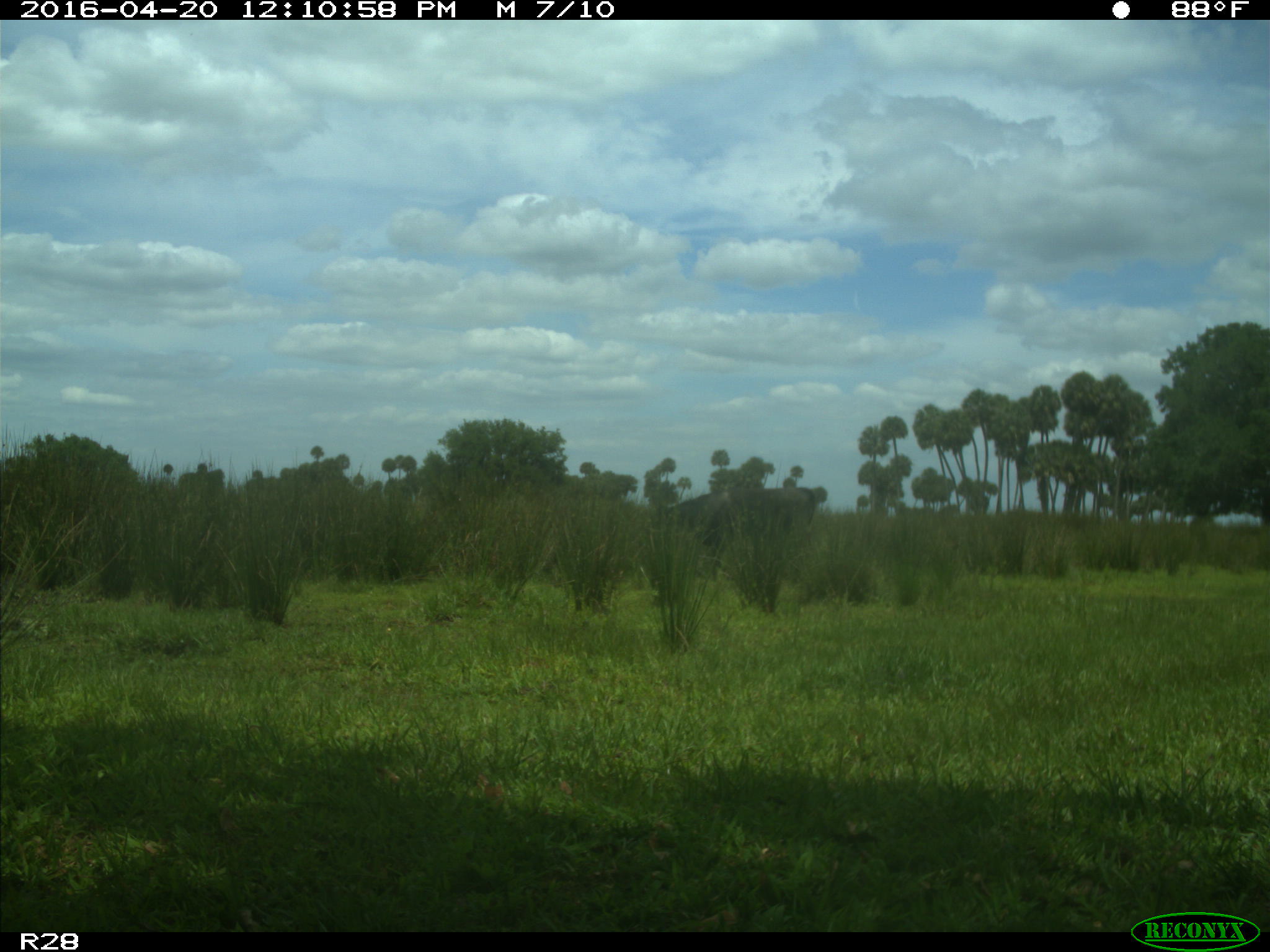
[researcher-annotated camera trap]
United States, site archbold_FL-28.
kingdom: Animalia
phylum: Chordata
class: Mammalia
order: Artiodactyla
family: Bovidae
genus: Bos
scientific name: Bos taurus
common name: domestic cow